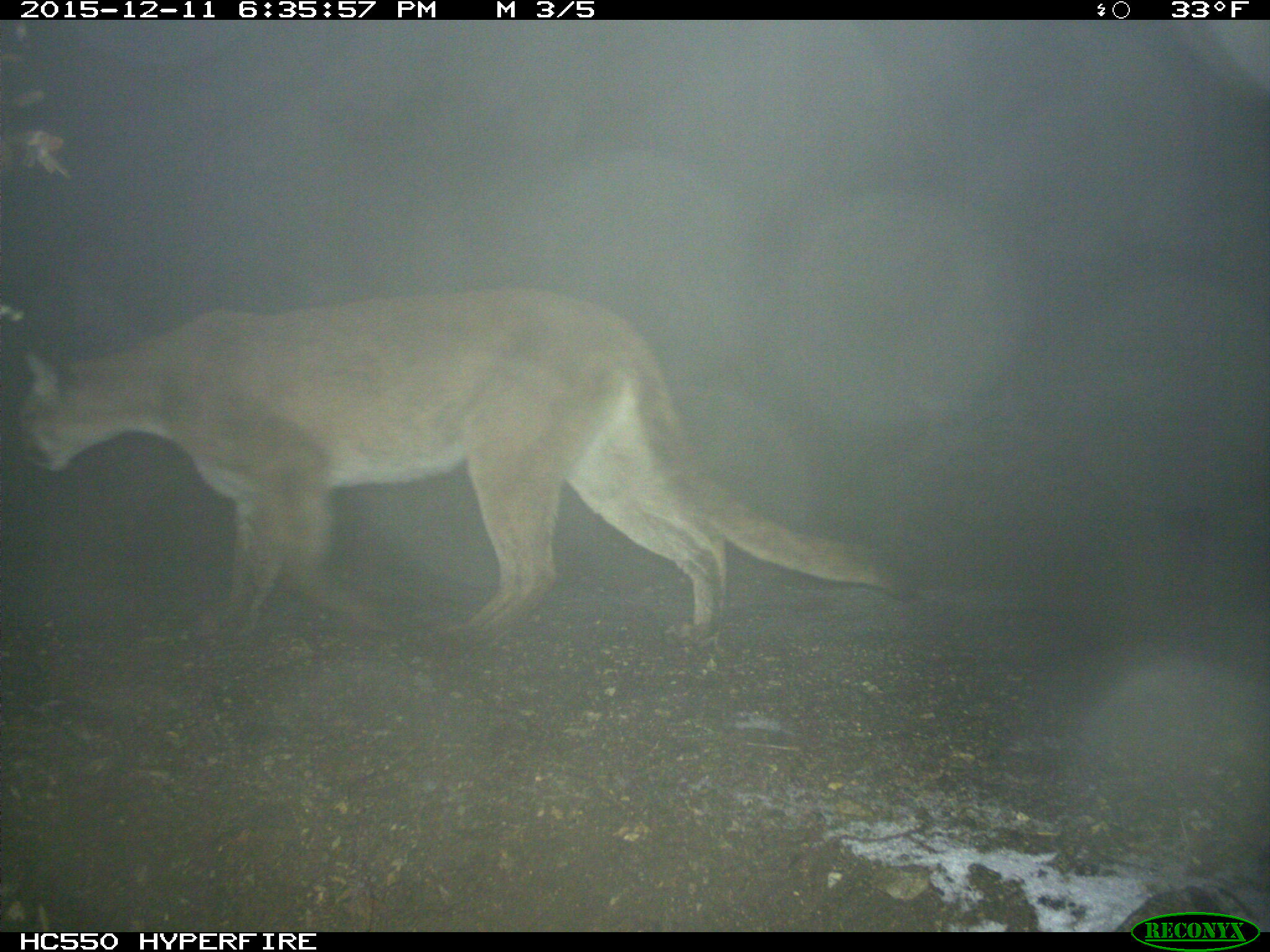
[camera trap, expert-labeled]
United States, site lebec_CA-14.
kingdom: Animalia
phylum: Chordata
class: Mammalia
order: Carnivora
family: Felidae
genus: Puma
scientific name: Puma concolor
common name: mountain lion